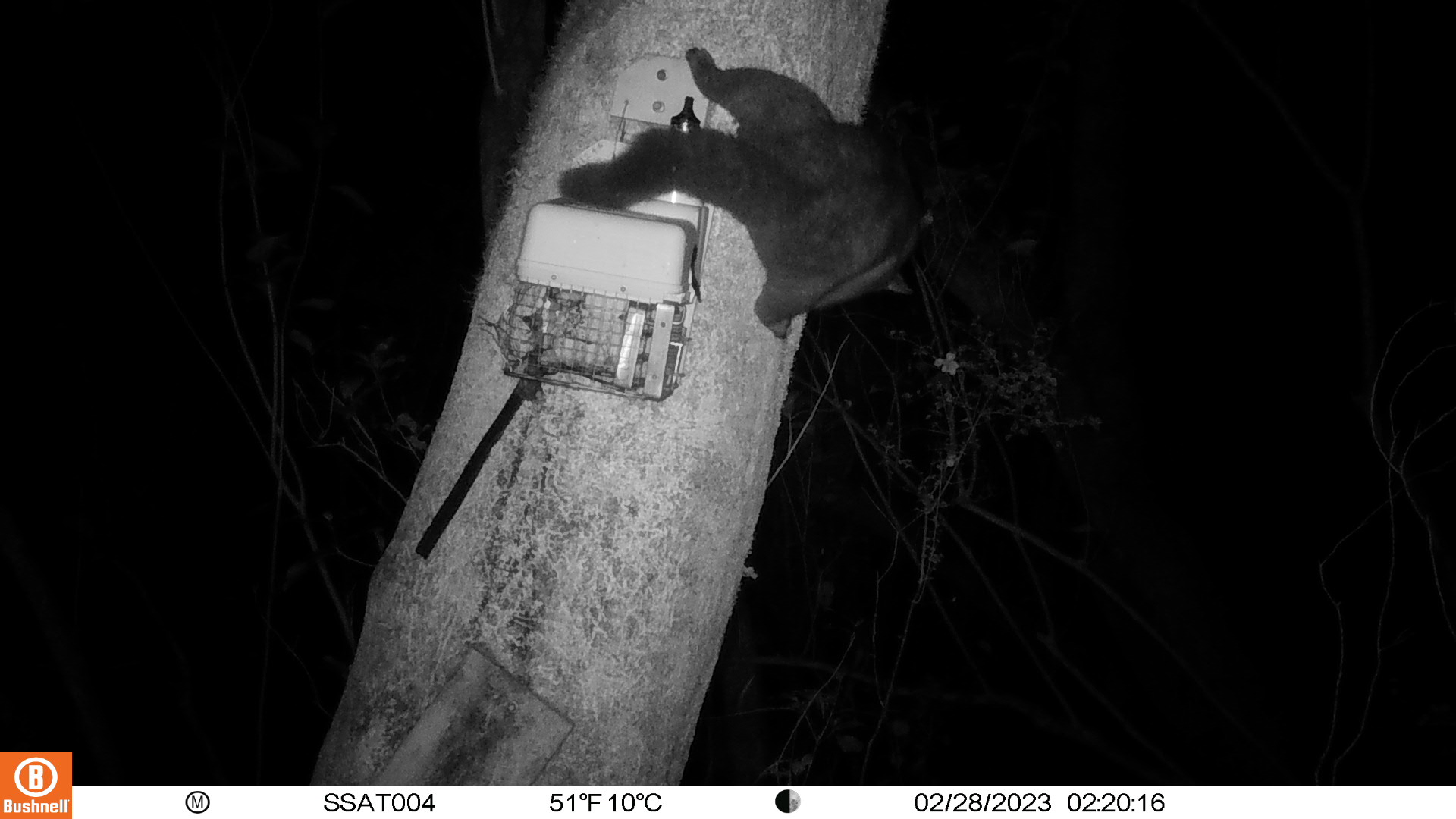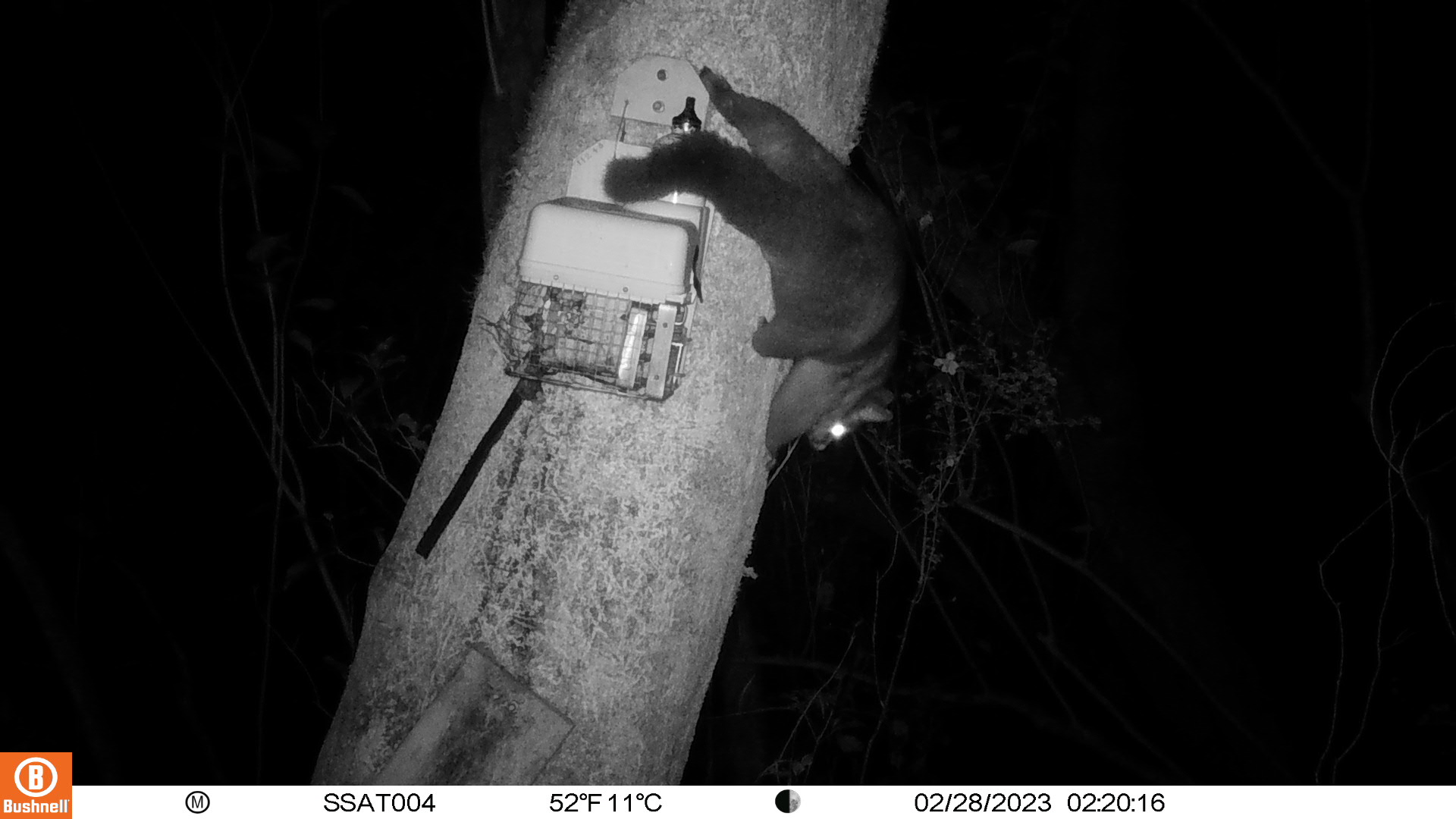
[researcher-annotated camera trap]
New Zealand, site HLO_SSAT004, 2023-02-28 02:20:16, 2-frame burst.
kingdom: Animalia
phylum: Chordata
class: Mammalia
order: Diprotodontia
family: Phalangeridae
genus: Trichosurus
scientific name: Trichosurus vulpecula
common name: common brushtail possum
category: possum